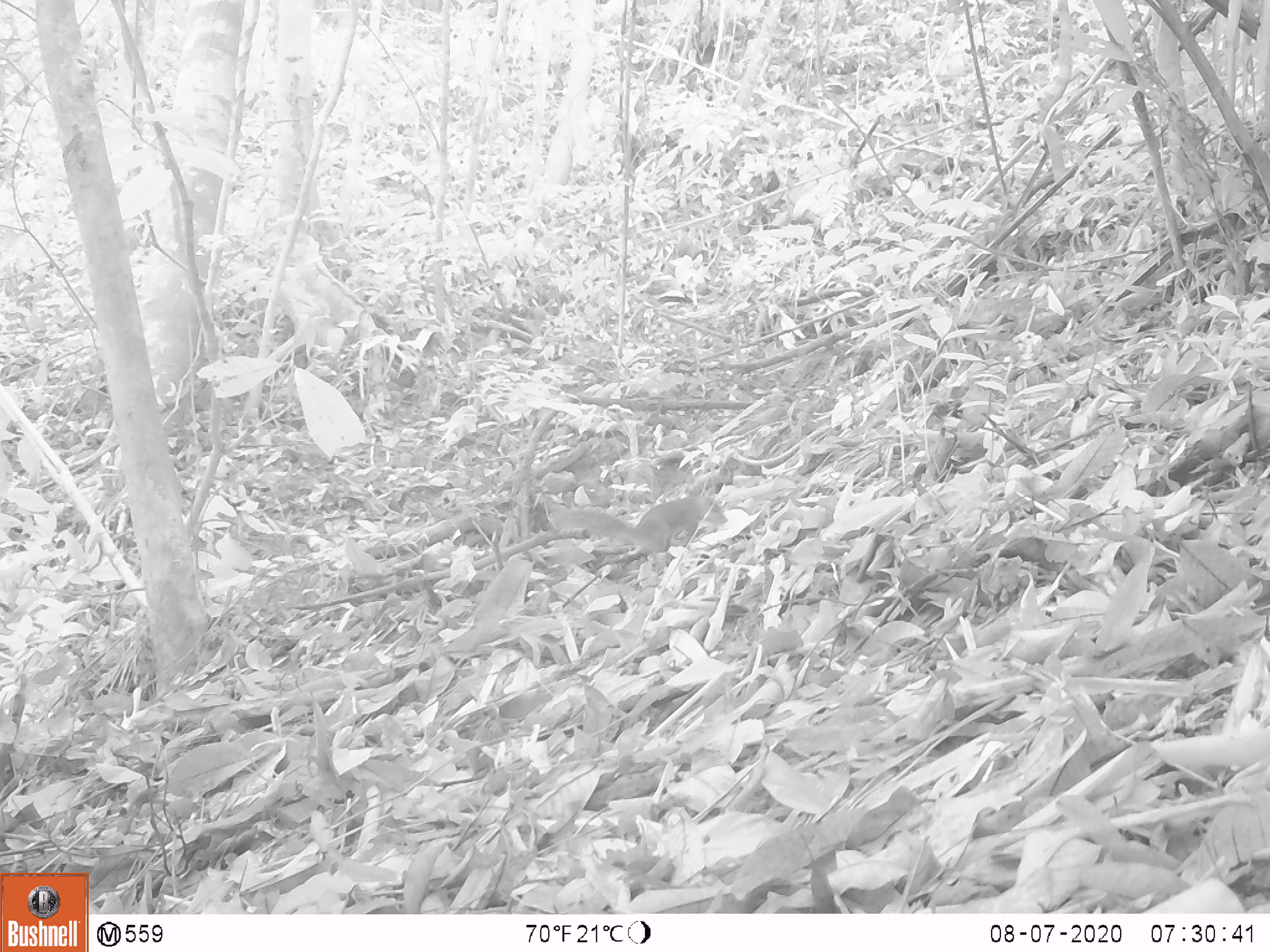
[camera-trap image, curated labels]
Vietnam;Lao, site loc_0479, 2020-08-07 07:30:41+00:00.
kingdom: Animalia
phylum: Chordata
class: Mammalia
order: Rodentia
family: Sciuridae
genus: Sciurus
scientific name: Sciurus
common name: squirrel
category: unidentified squirrel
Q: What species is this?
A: Unidentified squirrel (squirrel) (Sciurus).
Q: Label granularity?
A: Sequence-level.